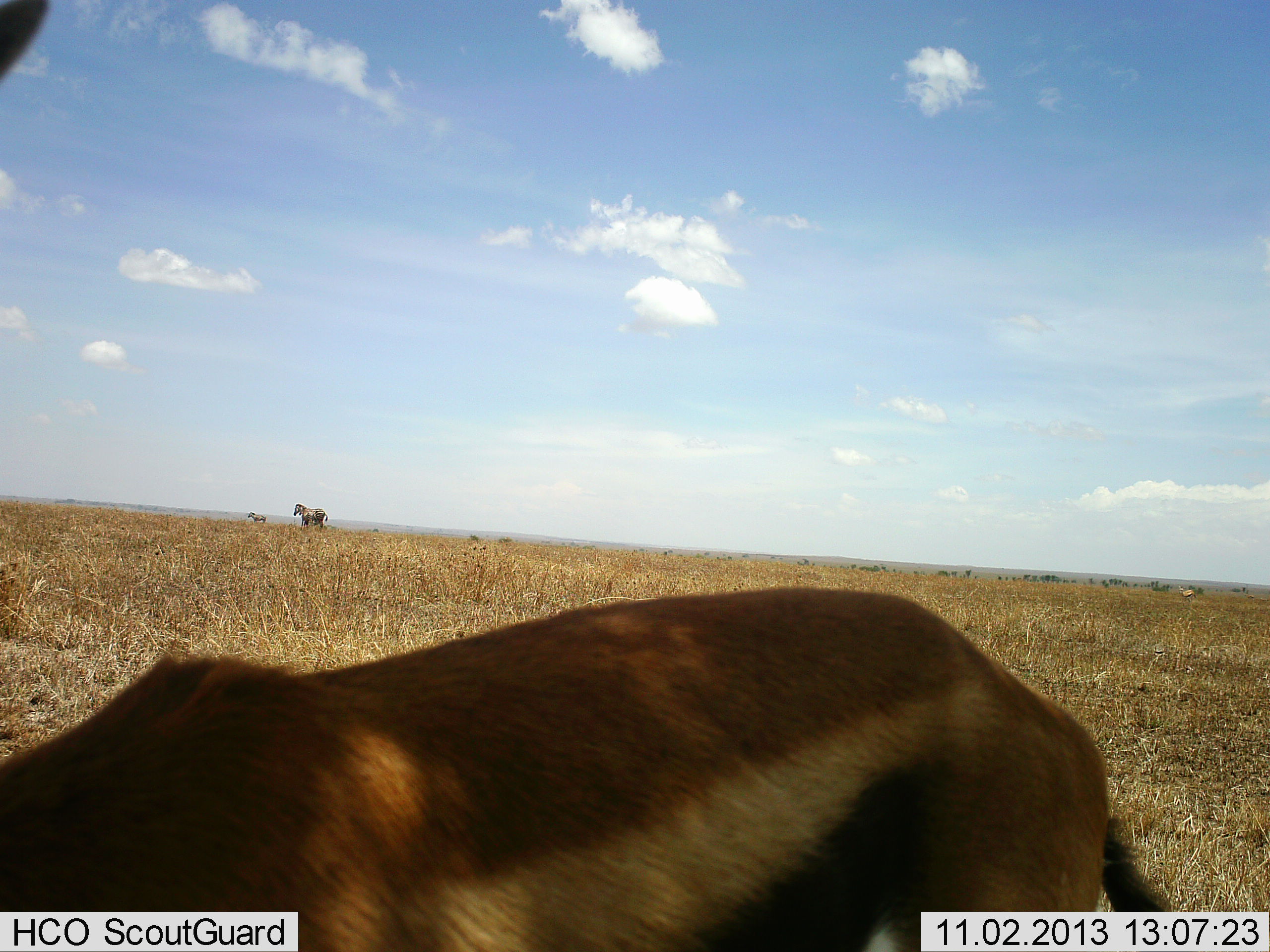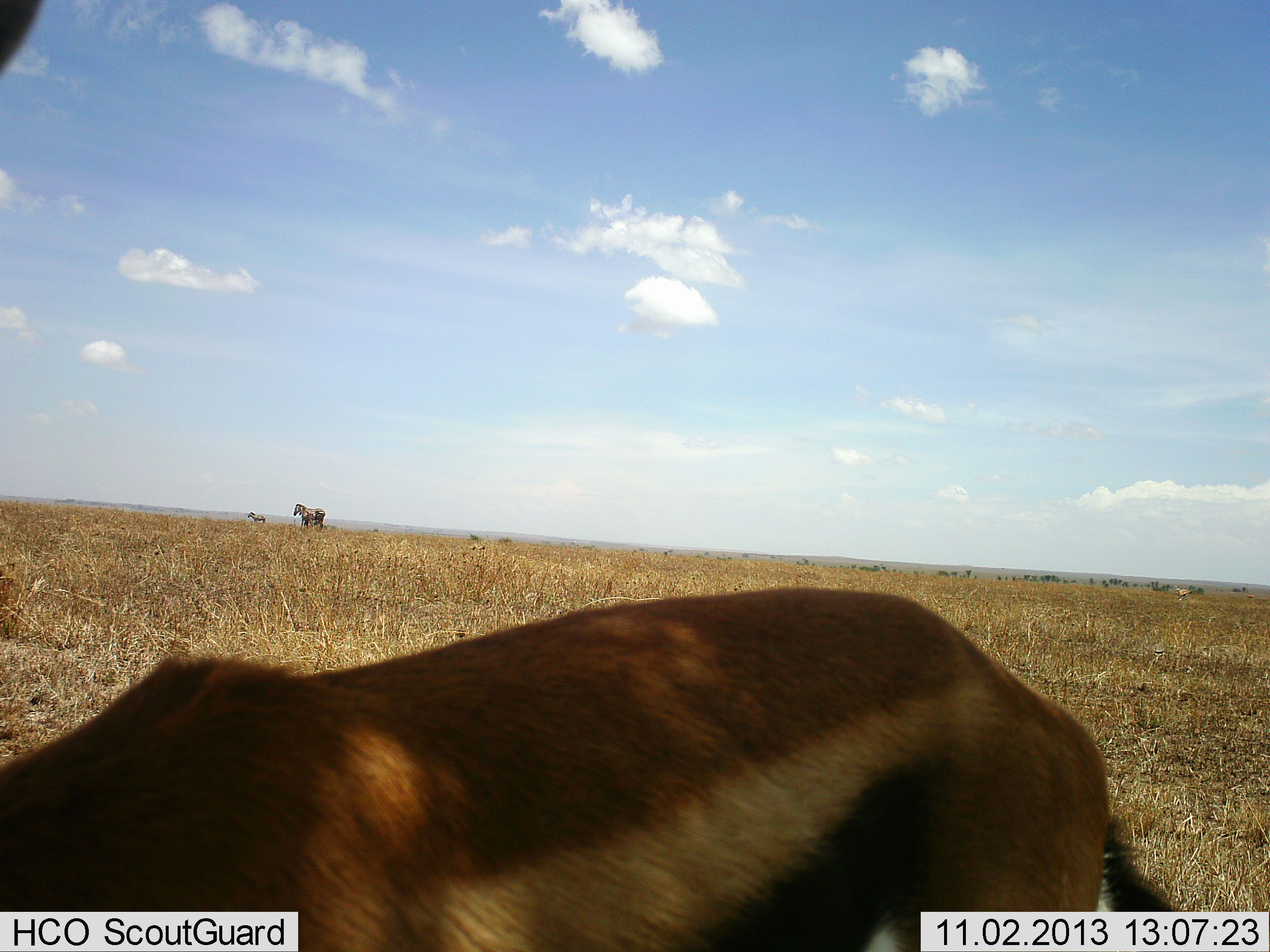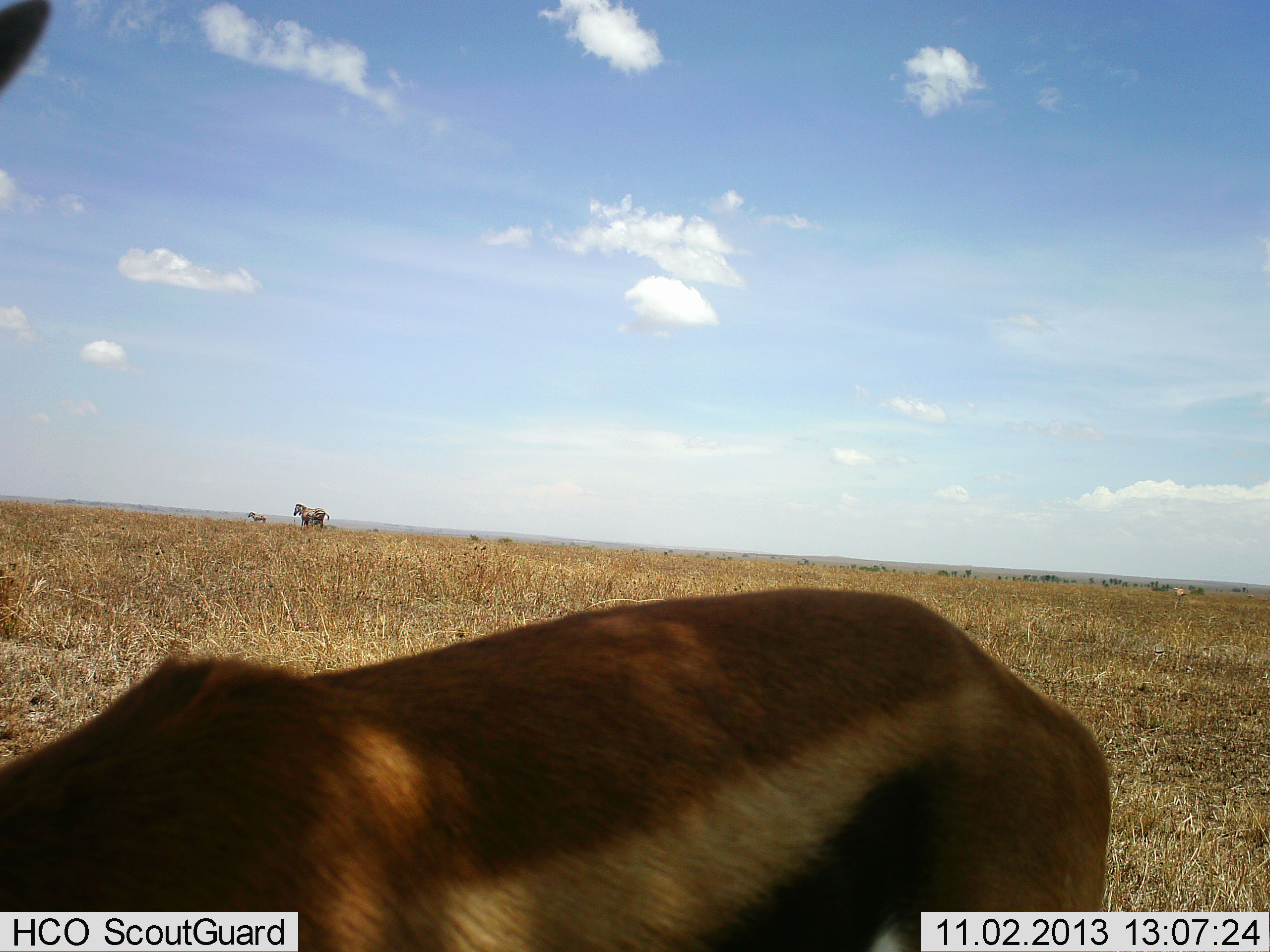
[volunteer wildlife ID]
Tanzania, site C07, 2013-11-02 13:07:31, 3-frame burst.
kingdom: Animalia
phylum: Chordata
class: Mammalia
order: Artiodactyla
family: Bovidae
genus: Eudorcas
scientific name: Eudorcas thomsonii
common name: thomson's gazelle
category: gazellethomsons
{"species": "gazellethomsons (thomson's gazelle) (Eudorcas thomsonii)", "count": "1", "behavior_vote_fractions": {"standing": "58%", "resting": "0%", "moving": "25%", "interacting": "0%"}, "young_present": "0%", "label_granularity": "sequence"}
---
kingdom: Animalia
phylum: Chordata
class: Mammalia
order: Perissodactyla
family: Equidae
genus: Equus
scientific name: Equus quagga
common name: plains zebra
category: zebra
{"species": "zebra (plains zebra) (Equus quagga)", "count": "2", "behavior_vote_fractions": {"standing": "90%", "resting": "10%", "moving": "0%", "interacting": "0%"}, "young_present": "0%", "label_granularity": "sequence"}